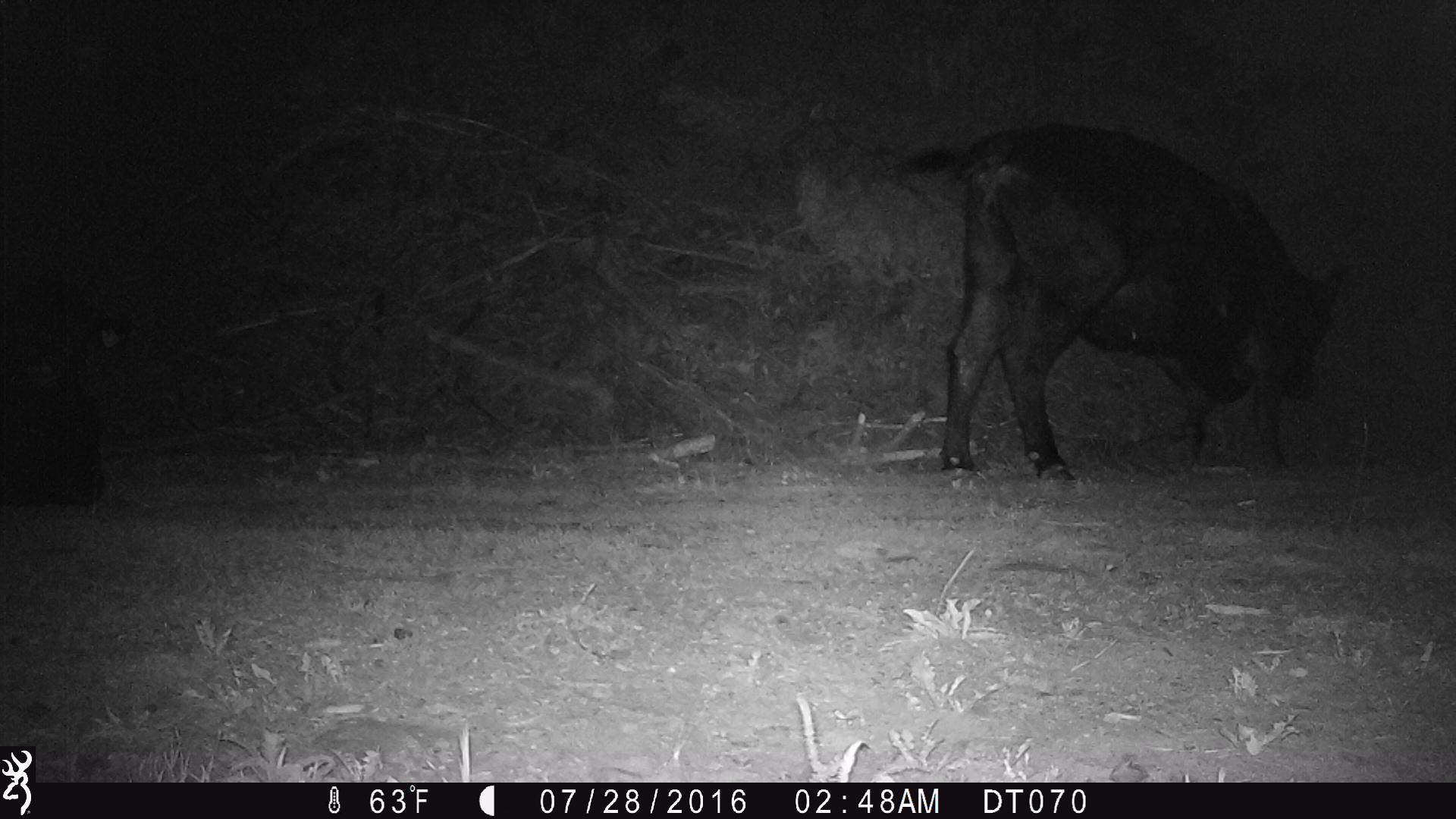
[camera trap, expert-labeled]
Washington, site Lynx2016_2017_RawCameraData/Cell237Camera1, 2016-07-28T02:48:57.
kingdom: Animalia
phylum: Chordata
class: Mammalia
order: Artiodactyla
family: Bovidae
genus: Bos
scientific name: Bos taurus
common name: domestic cattle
Domestic cattle (Bos taurus). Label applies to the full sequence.